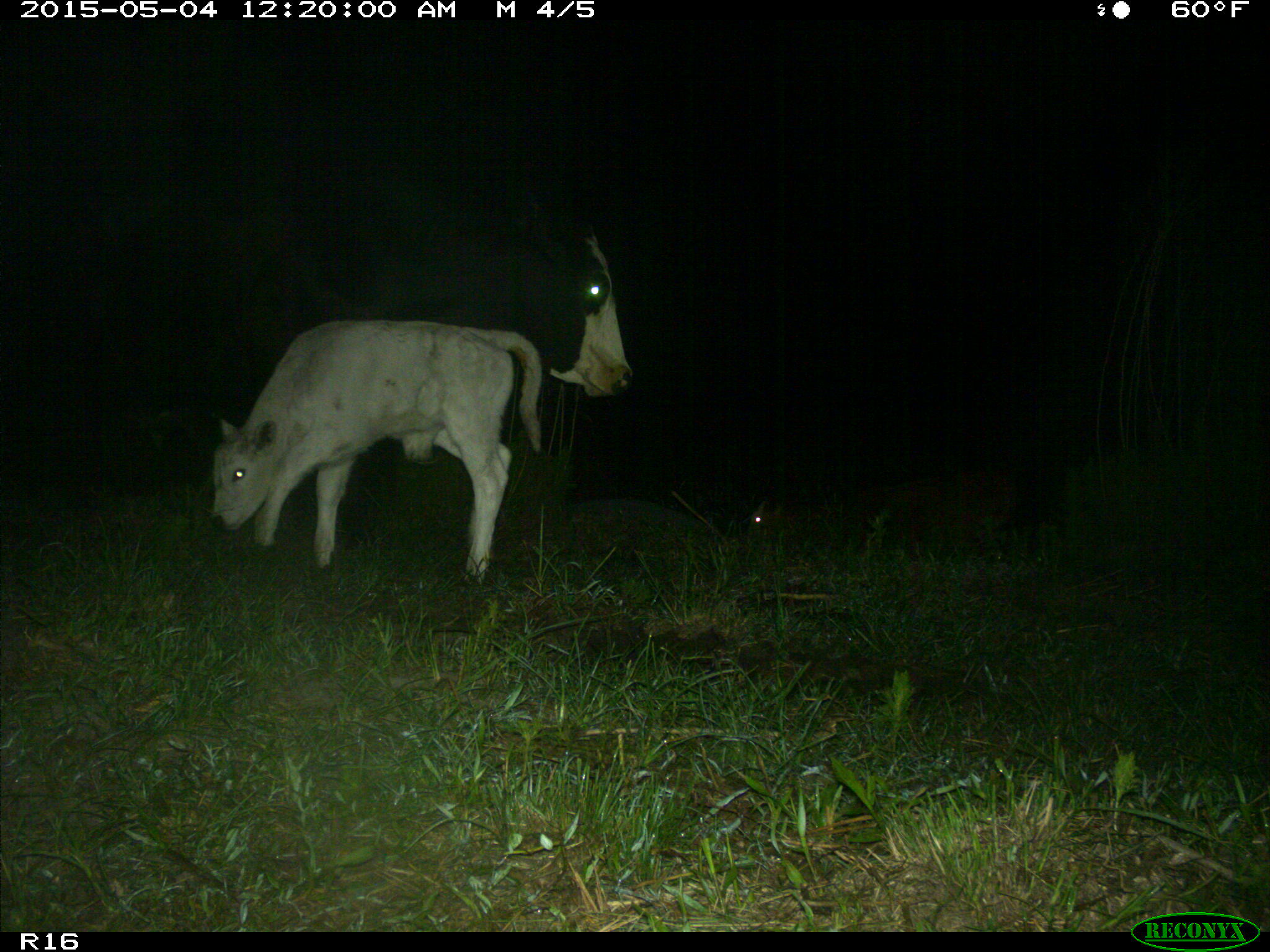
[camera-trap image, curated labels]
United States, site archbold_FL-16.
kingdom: Animalia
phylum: Chordata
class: Mammalia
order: Artiodactyla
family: Bovidae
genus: Bos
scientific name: Bos taurus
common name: domestic cow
Bos taurus (domestic cow).